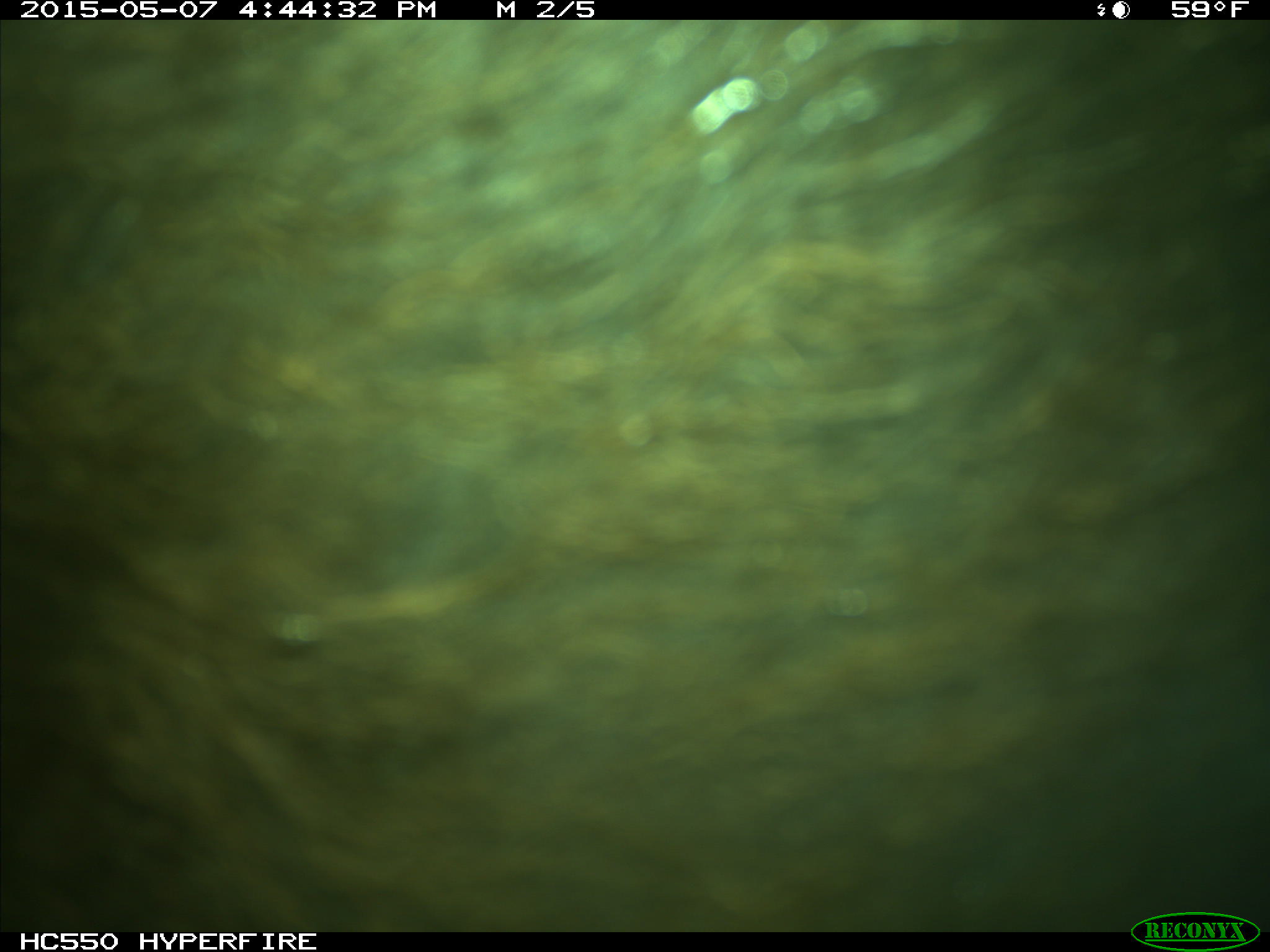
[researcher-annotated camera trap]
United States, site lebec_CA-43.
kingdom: Animalia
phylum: Chordata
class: Mammalia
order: Artiodactyla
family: Bovidae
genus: Bos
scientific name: Bos taurus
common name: domestic cow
Bos taurus (domestic cow).